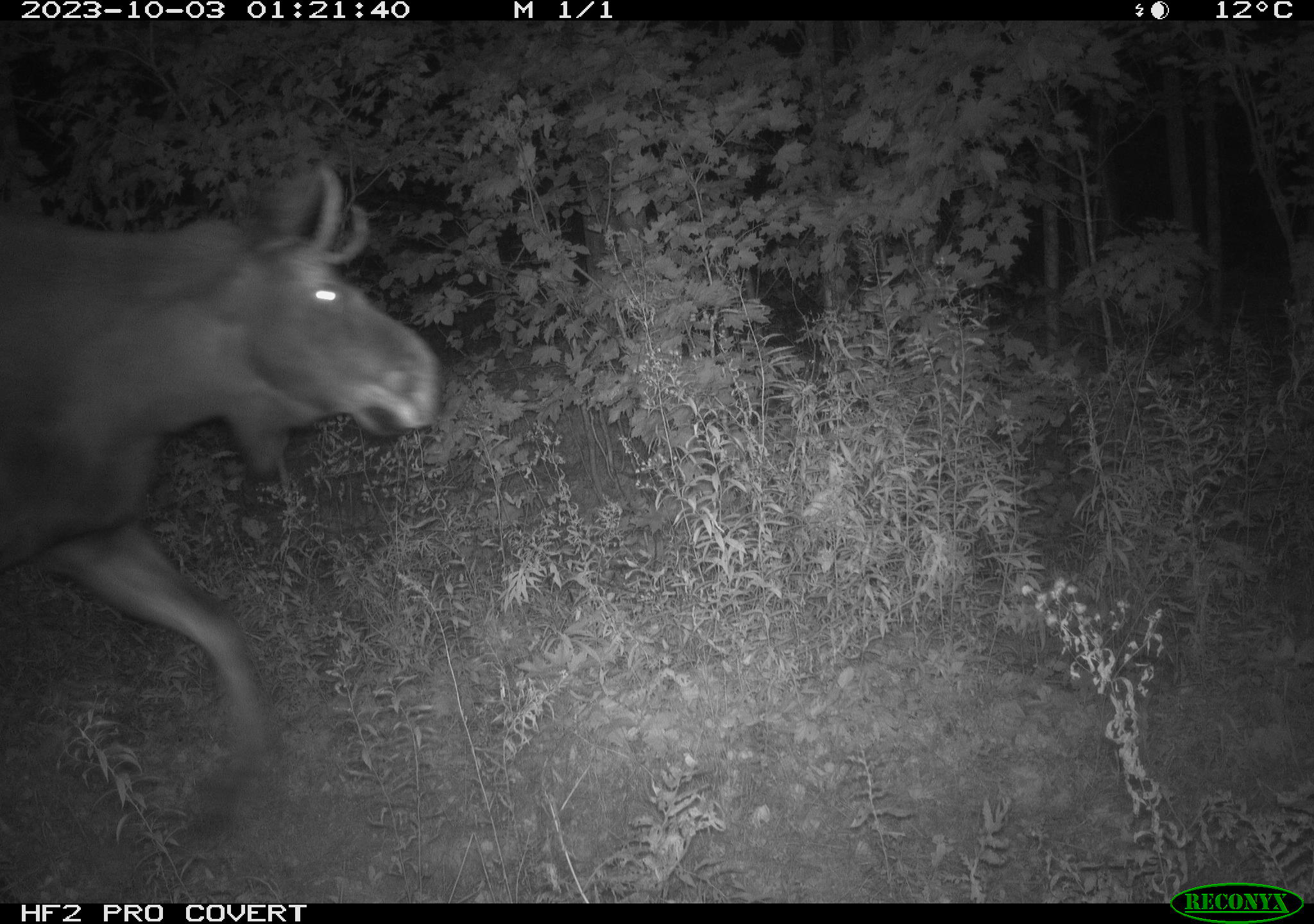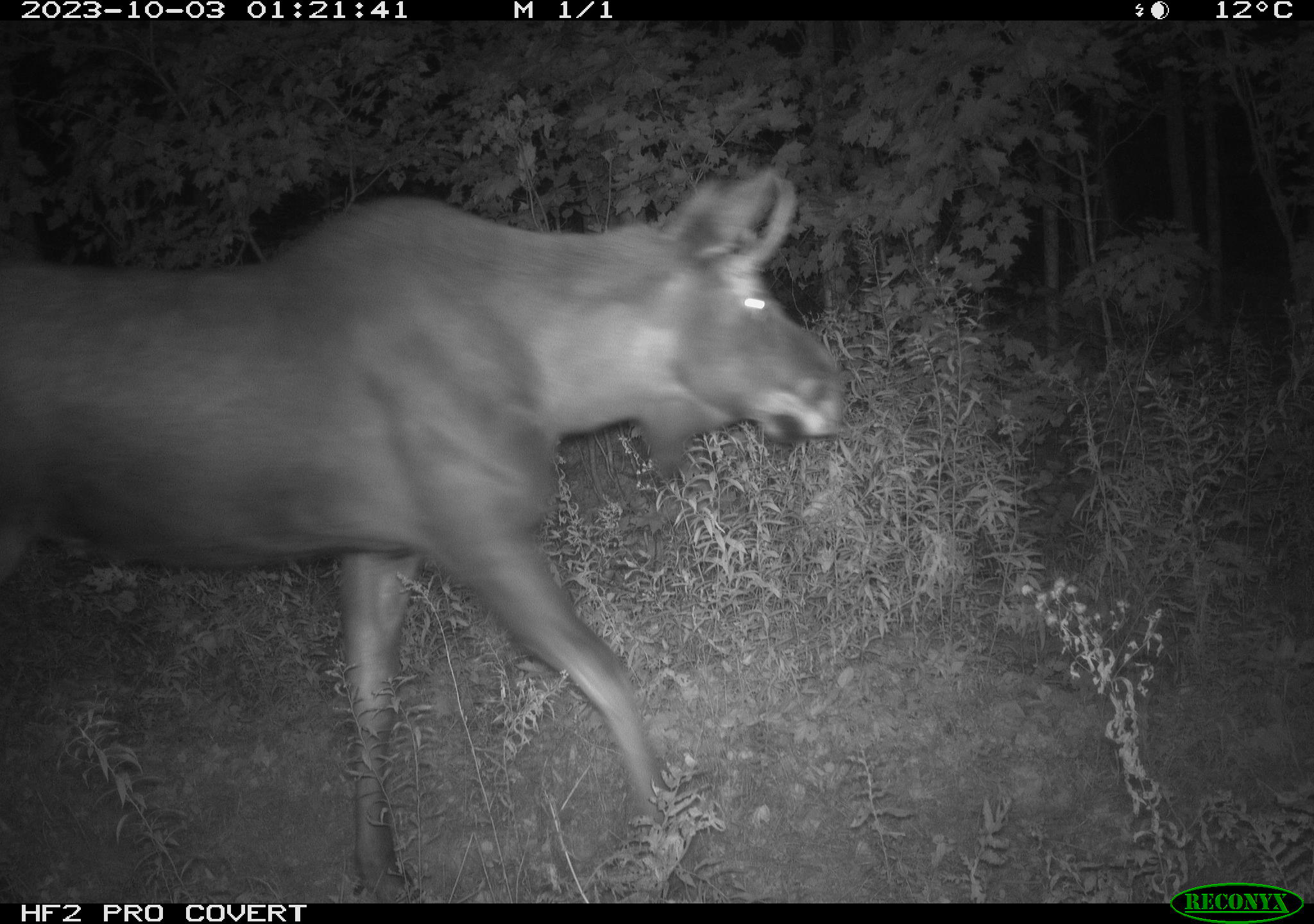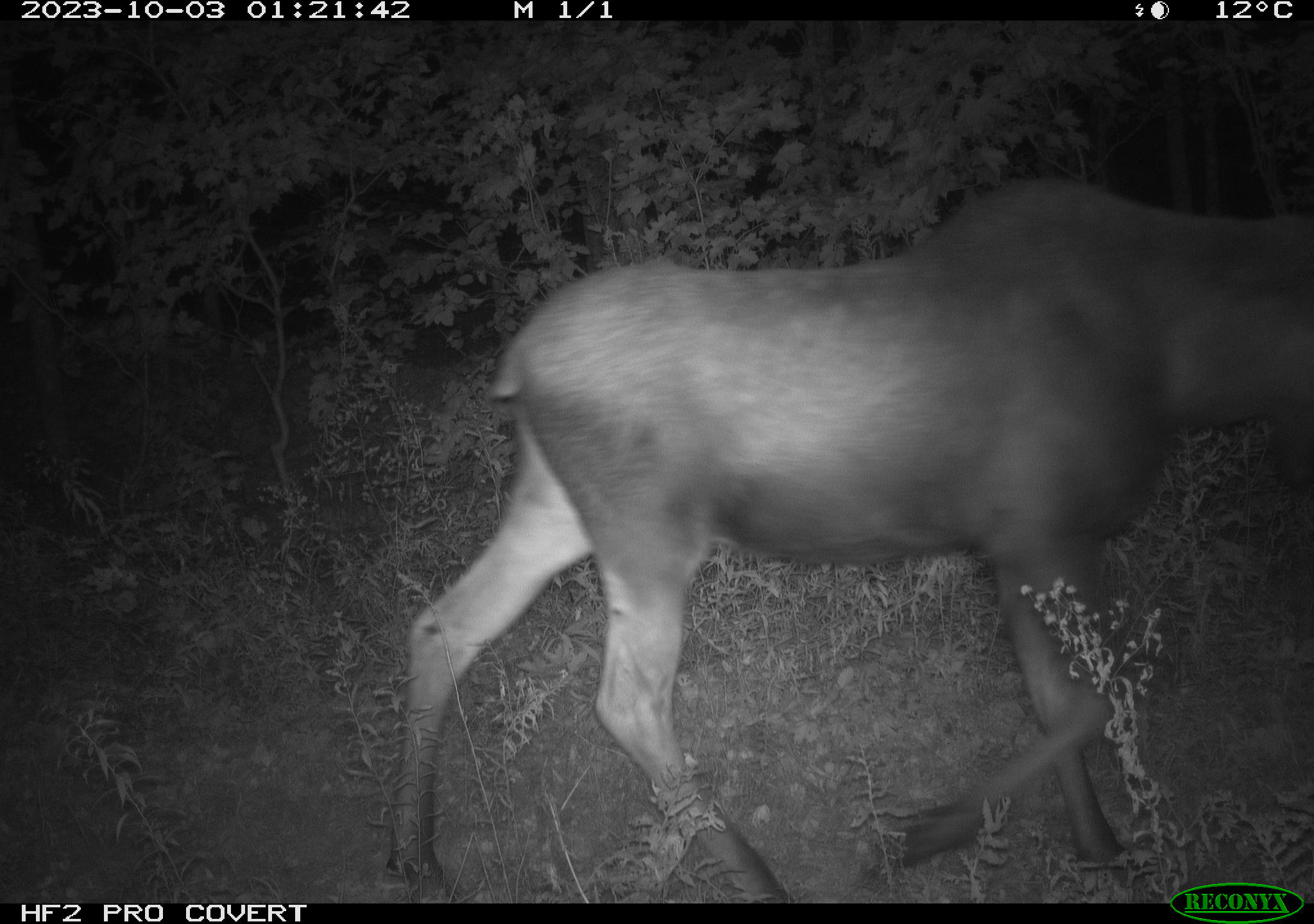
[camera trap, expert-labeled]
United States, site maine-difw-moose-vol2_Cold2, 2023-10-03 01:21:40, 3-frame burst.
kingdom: Animalia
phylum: Chordata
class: Mammalia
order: Artiodactyla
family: Cervidae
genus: Alces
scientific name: Alces alces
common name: moose